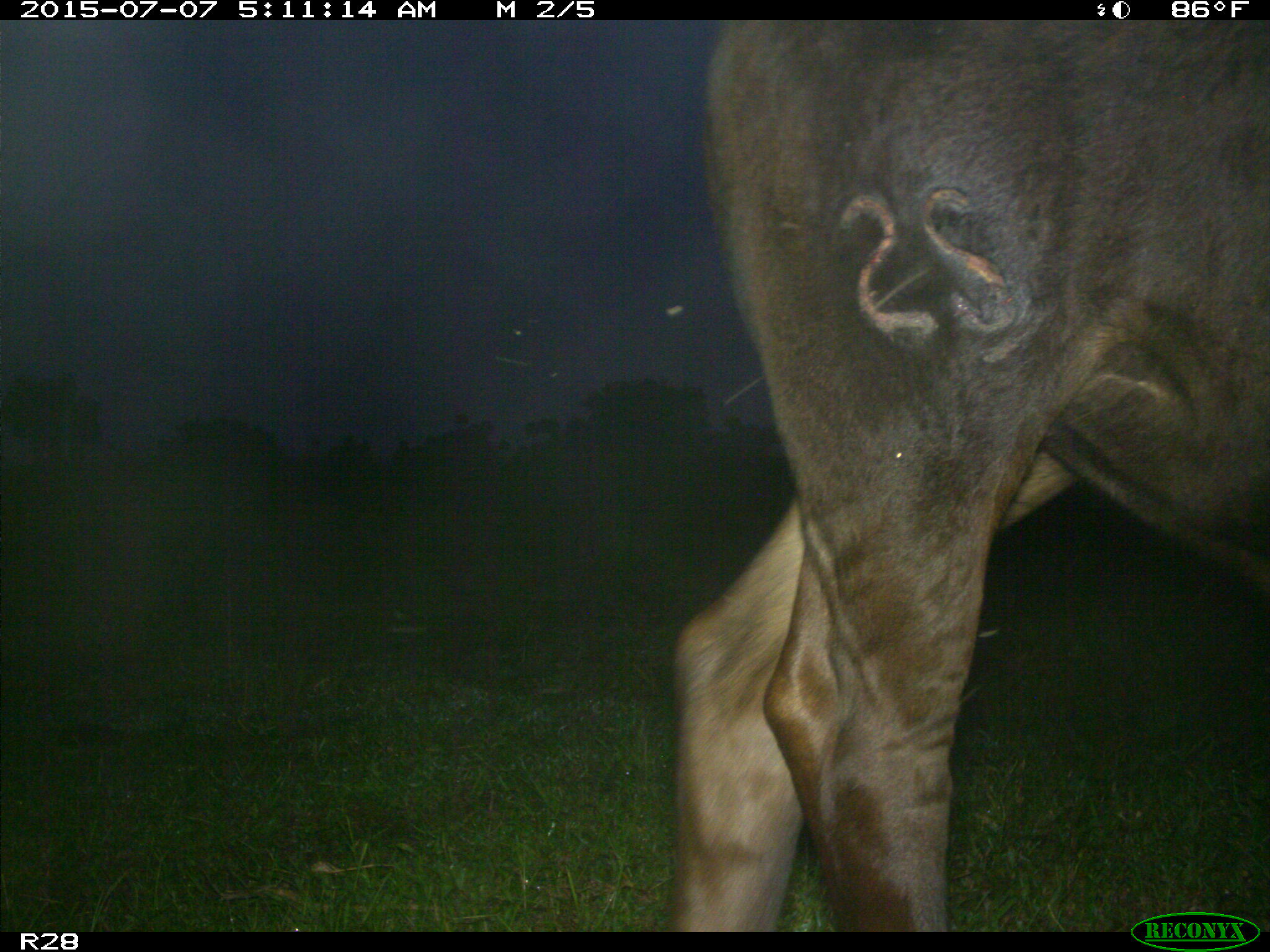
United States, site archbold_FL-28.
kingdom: Animalia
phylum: Chordata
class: Mammalia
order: Artiodactyla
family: Bovidae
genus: Bos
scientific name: Bos taurus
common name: domestic cow